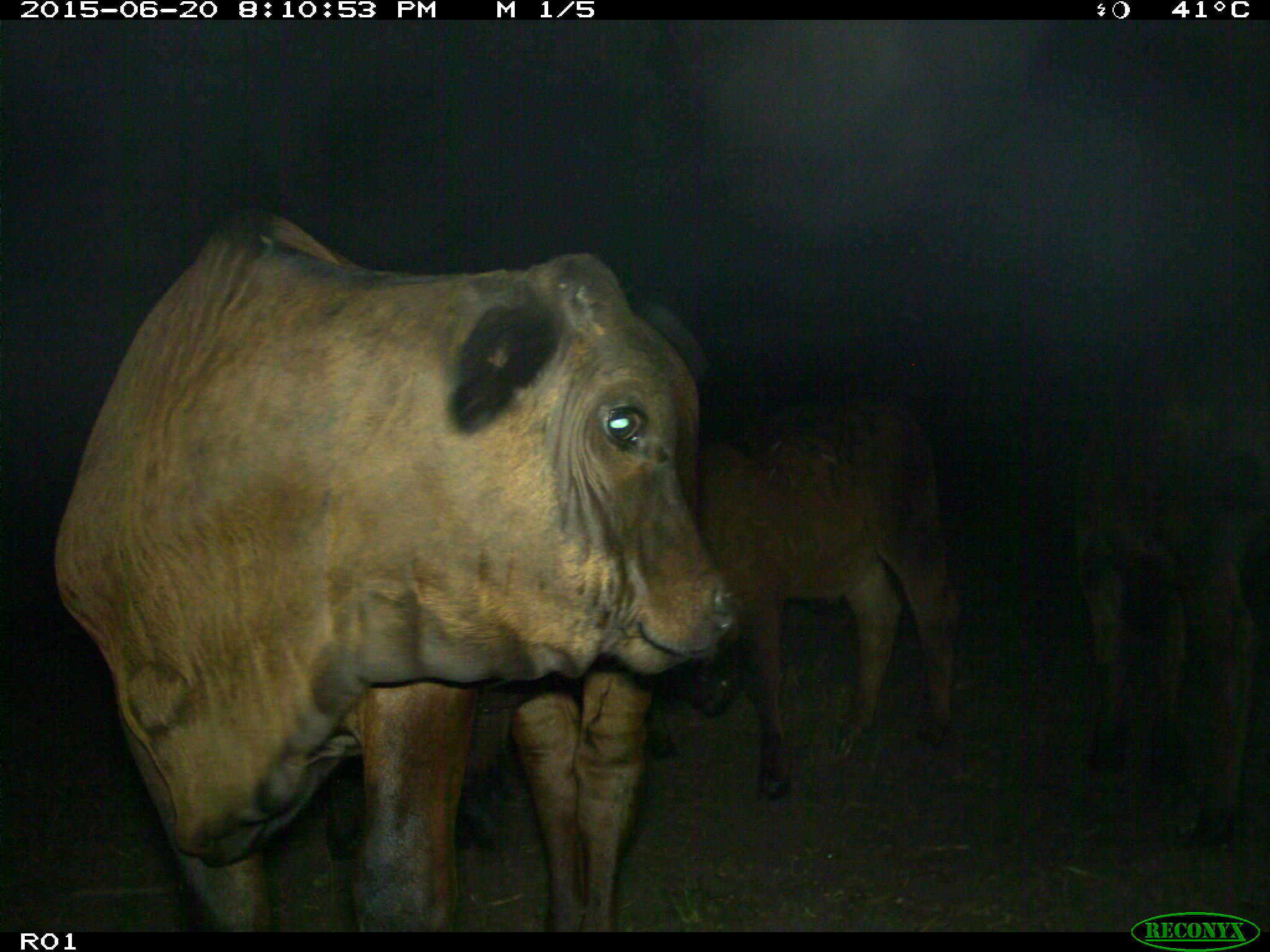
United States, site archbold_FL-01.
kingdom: Animalia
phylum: Chordata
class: Mammalia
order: Artiodactyla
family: Bovidae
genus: Bos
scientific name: Bos taurus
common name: domestic cow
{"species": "Bos taurus (domestic cow)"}